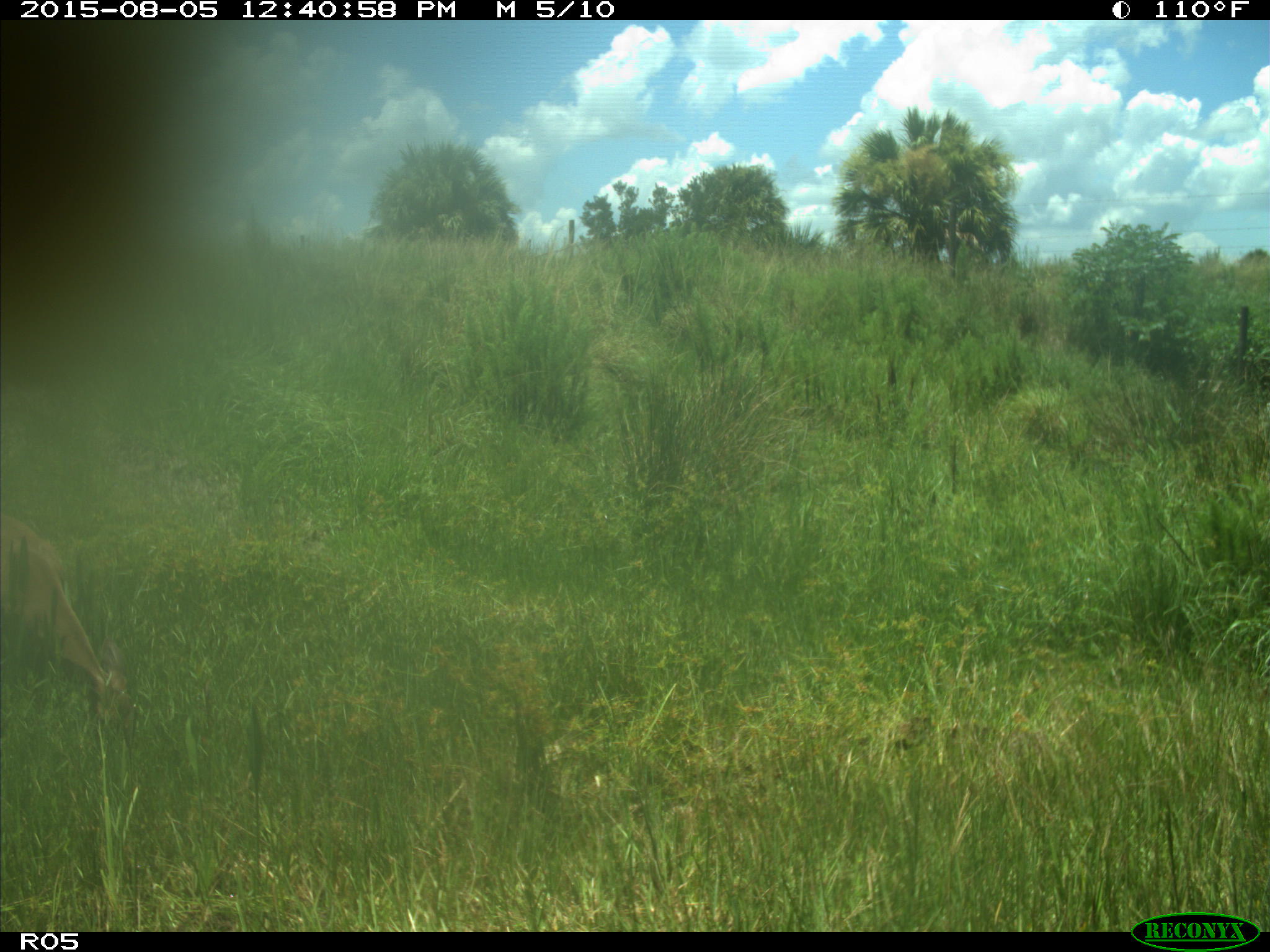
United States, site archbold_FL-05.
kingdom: Animalia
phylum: Chordata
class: Mammalia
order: Artiodactyla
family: Cervidae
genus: Odocoileus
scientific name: Odocoileus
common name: deer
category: unidentified deer